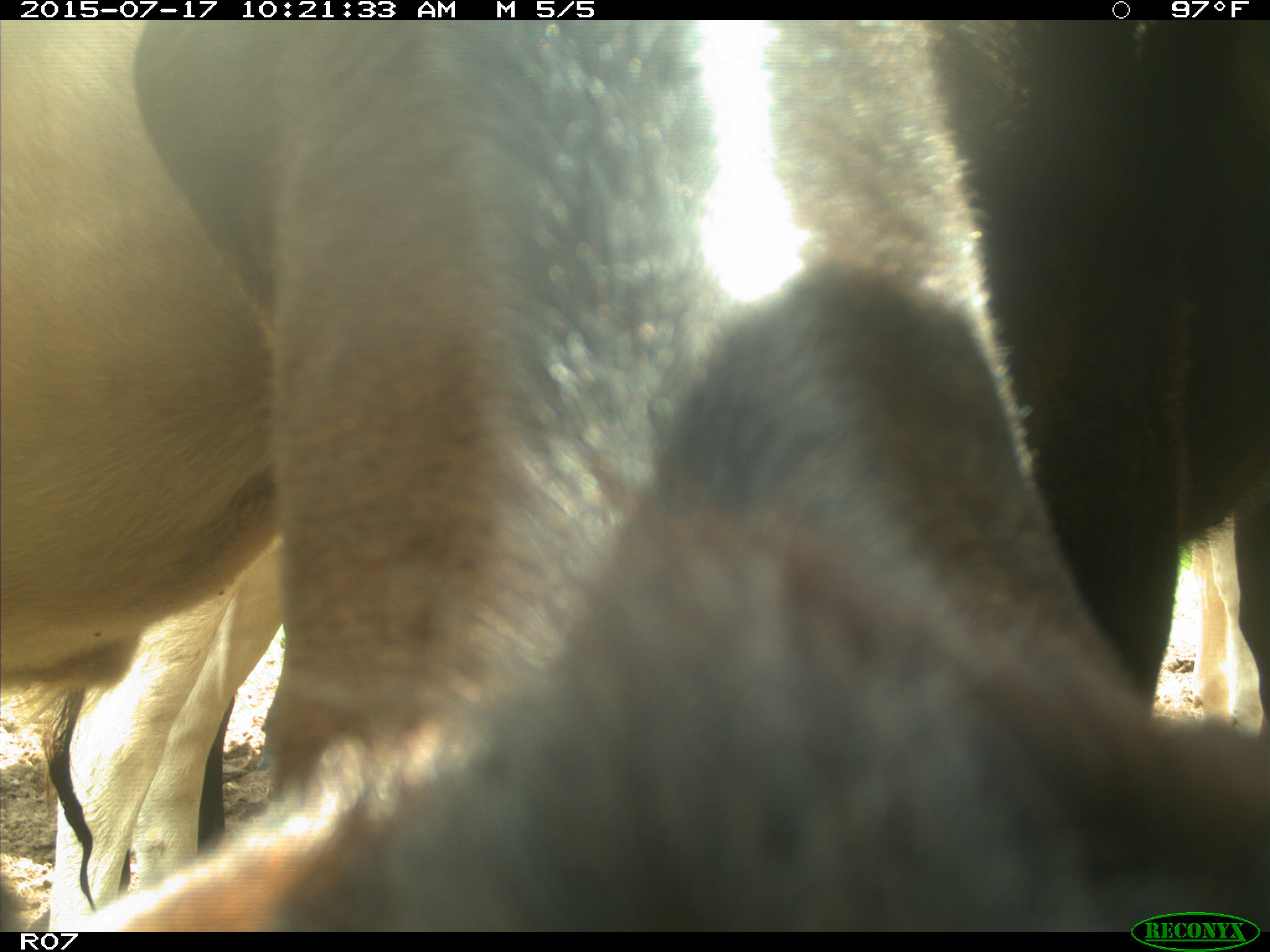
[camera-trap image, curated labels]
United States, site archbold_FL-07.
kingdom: Animalia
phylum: Chordata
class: Mammalia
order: Artiodactyla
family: Bovidae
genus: Bos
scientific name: Bos taurus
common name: domestic cow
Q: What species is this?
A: Bos taurus (domestic cow).